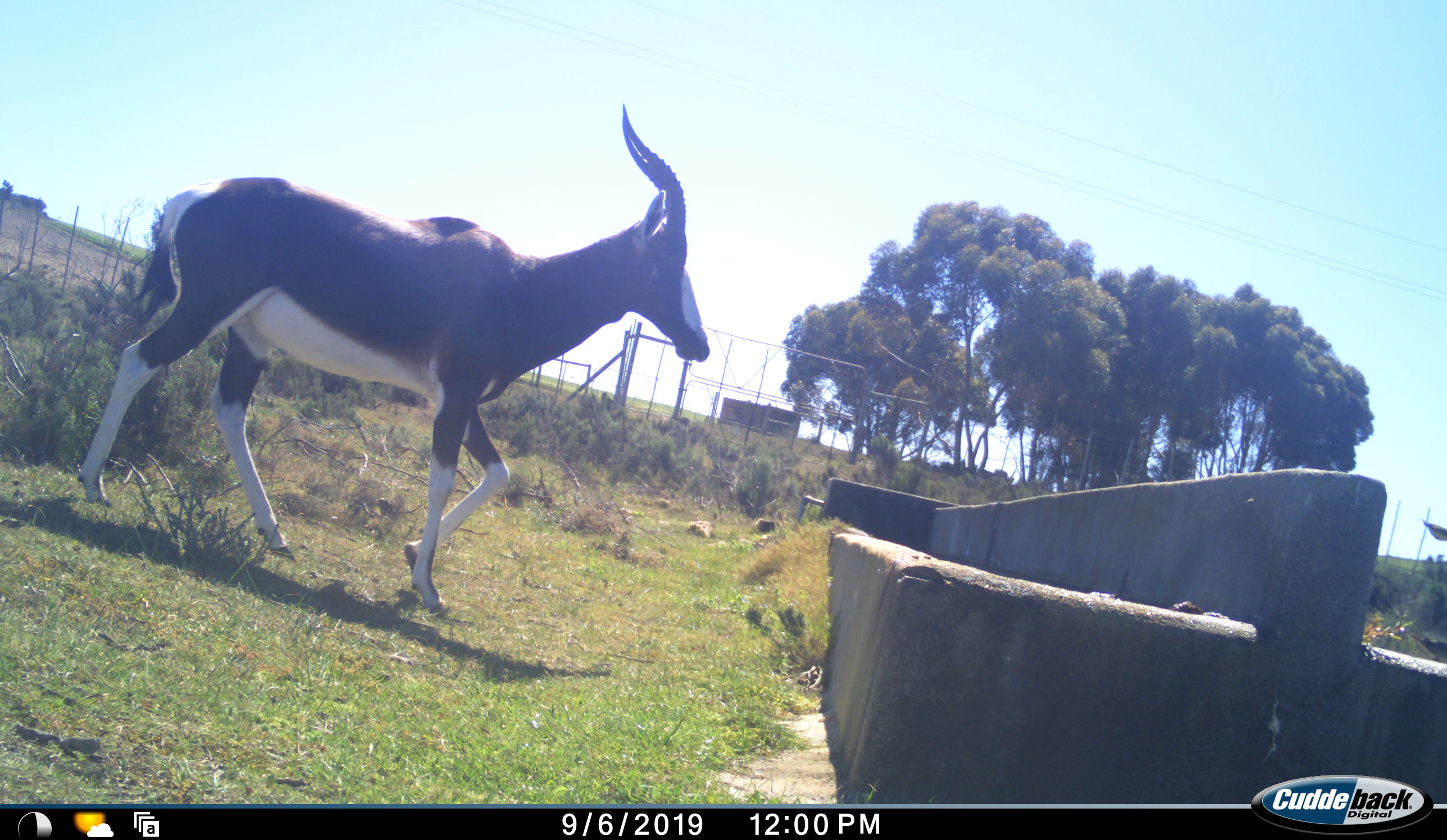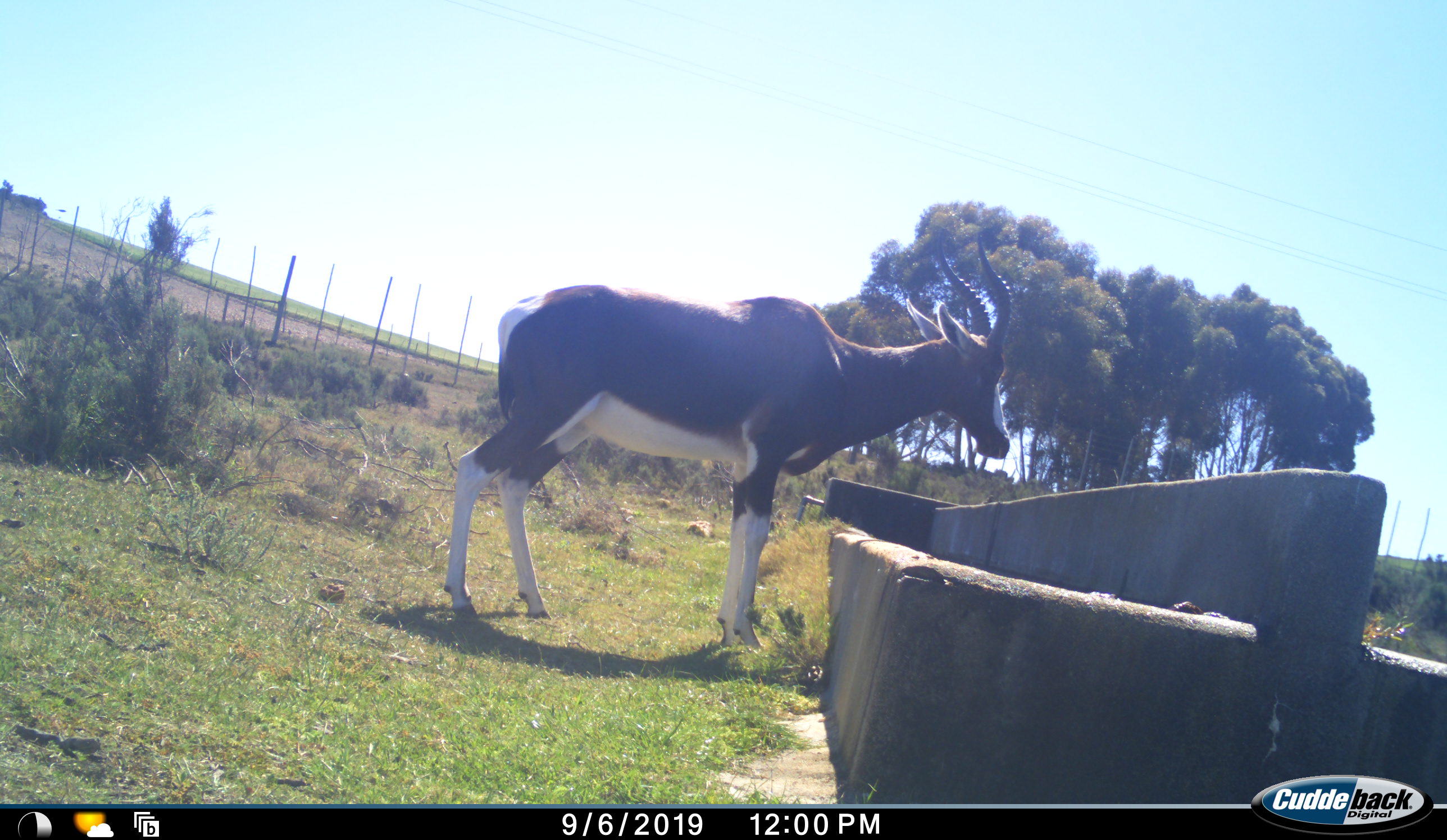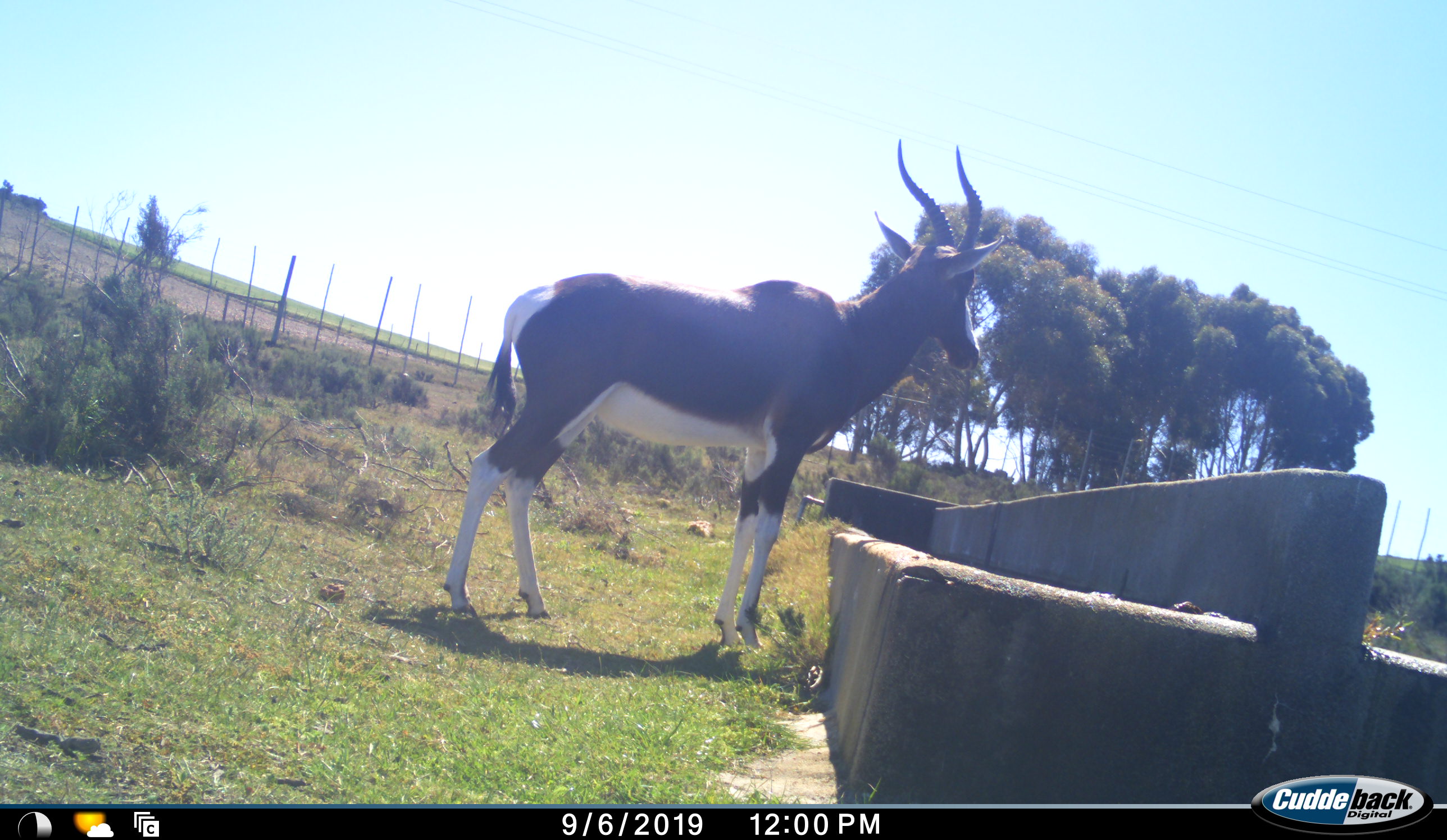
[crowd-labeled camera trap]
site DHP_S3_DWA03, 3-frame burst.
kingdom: Animalia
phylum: Chordata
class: Mammalia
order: Artiodactyla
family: Bovidae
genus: Damaliscus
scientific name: Damaliscus pygargus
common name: bontebok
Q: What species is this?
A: Bontebok (Damaliscus pygargus).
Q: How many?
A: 2.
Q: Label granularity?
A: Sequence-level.